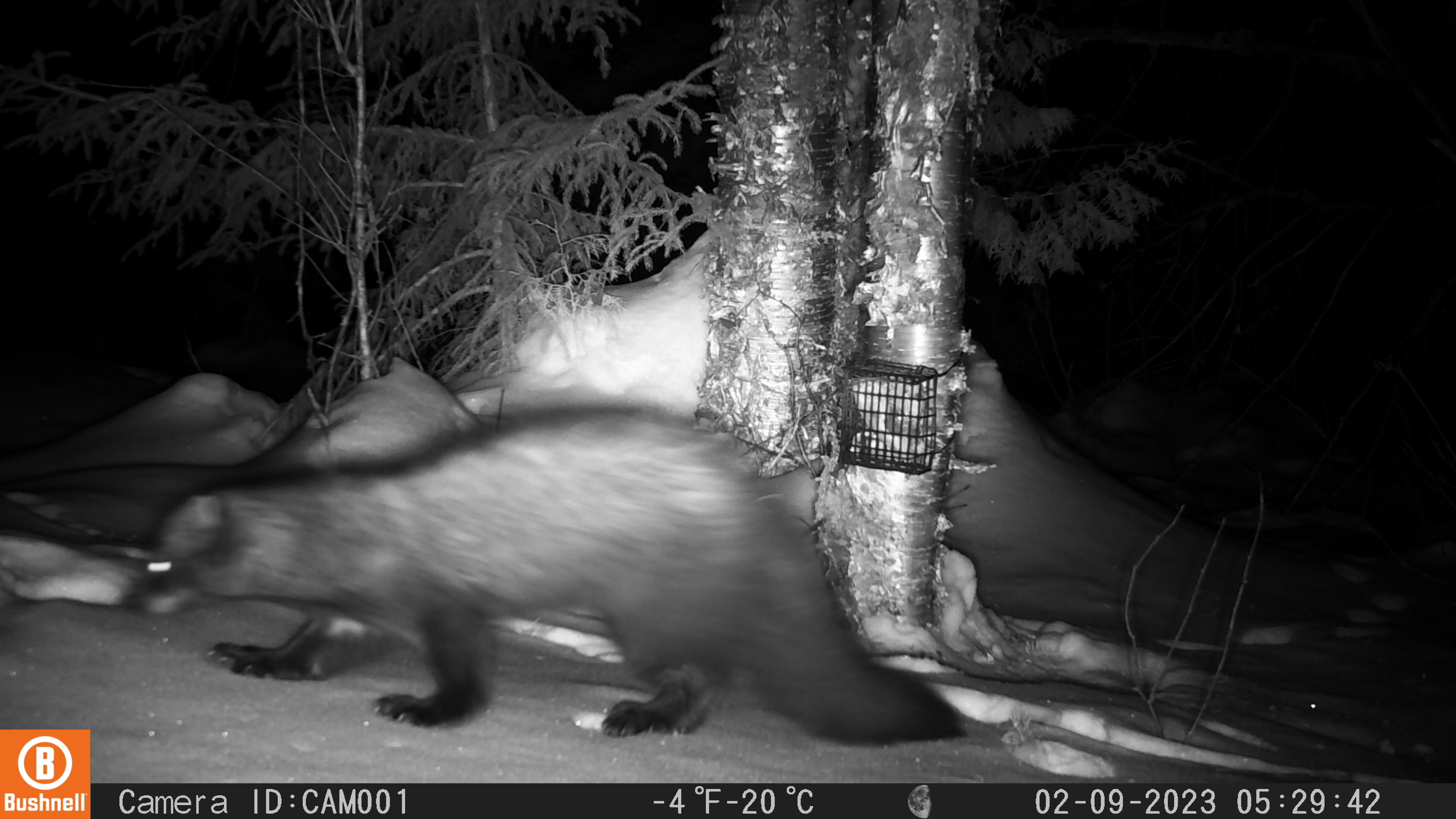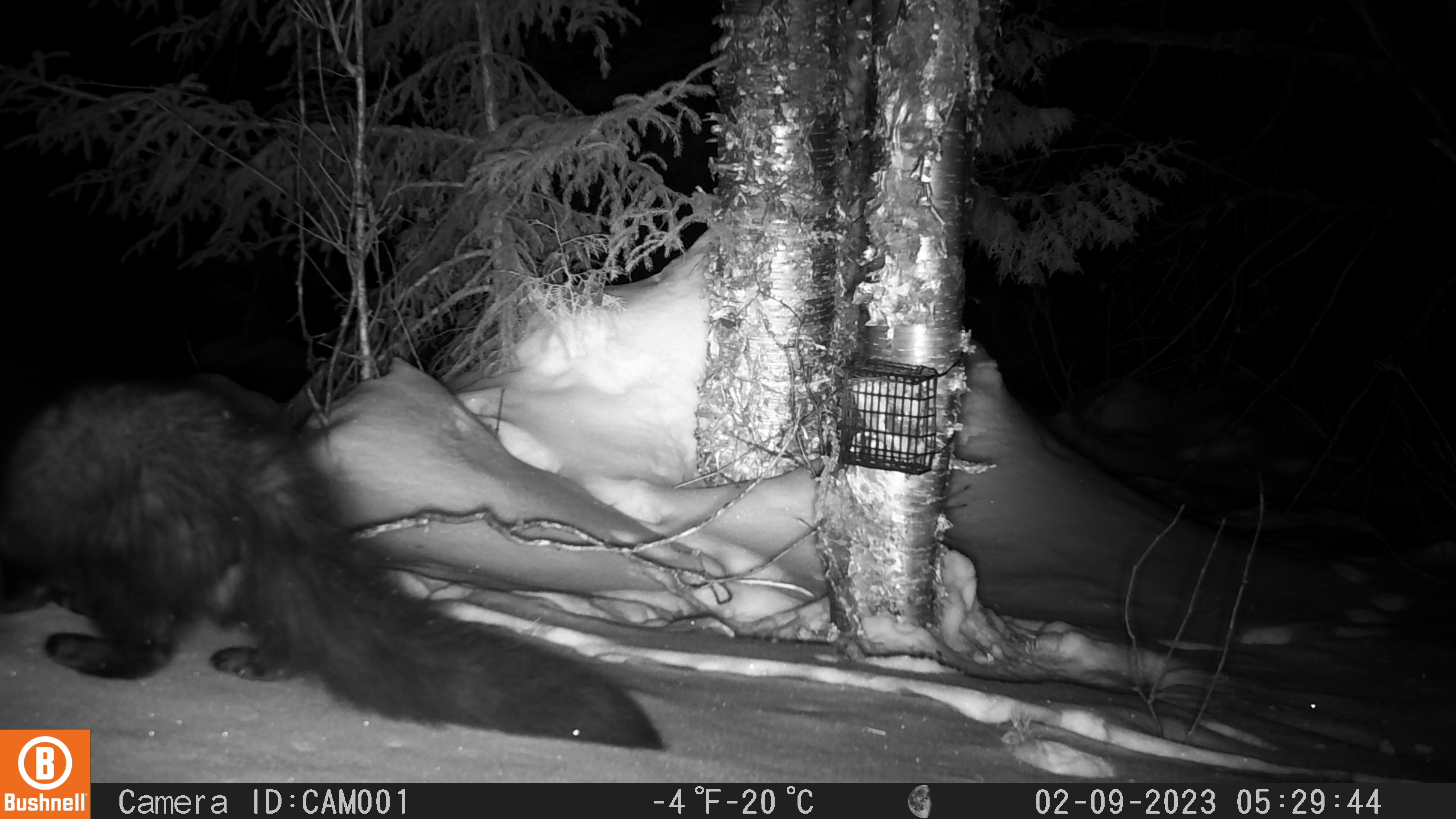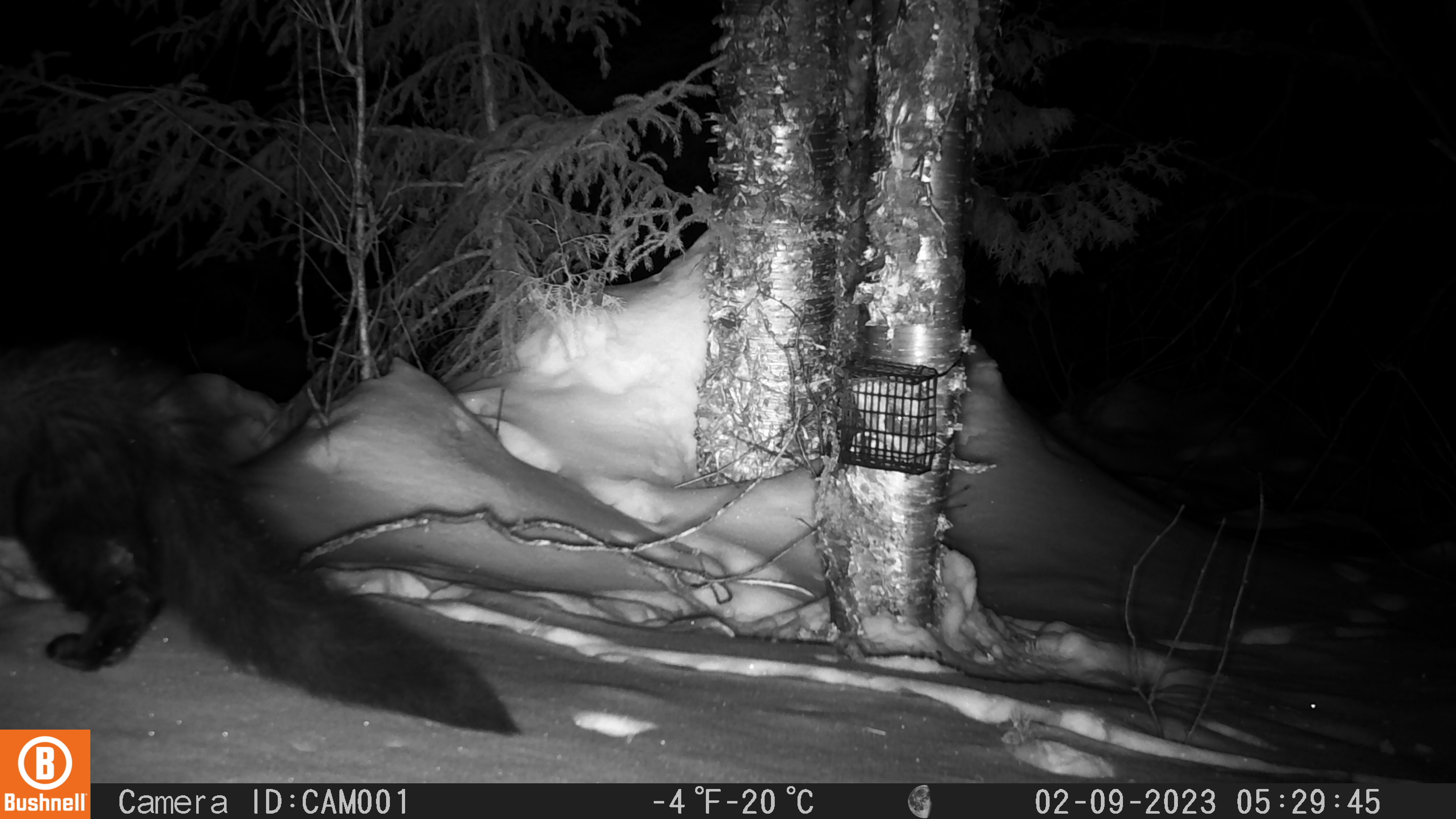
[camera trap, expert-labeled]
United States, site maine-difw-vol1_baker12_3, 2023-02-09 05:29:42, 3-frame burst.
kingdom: Animalia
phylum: Chordata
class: Mammalia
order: Carnivora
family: Mustelidae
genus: Pekania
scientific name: Pekania pennanti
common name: fisher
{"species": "fisher (Pekania pennanti)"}